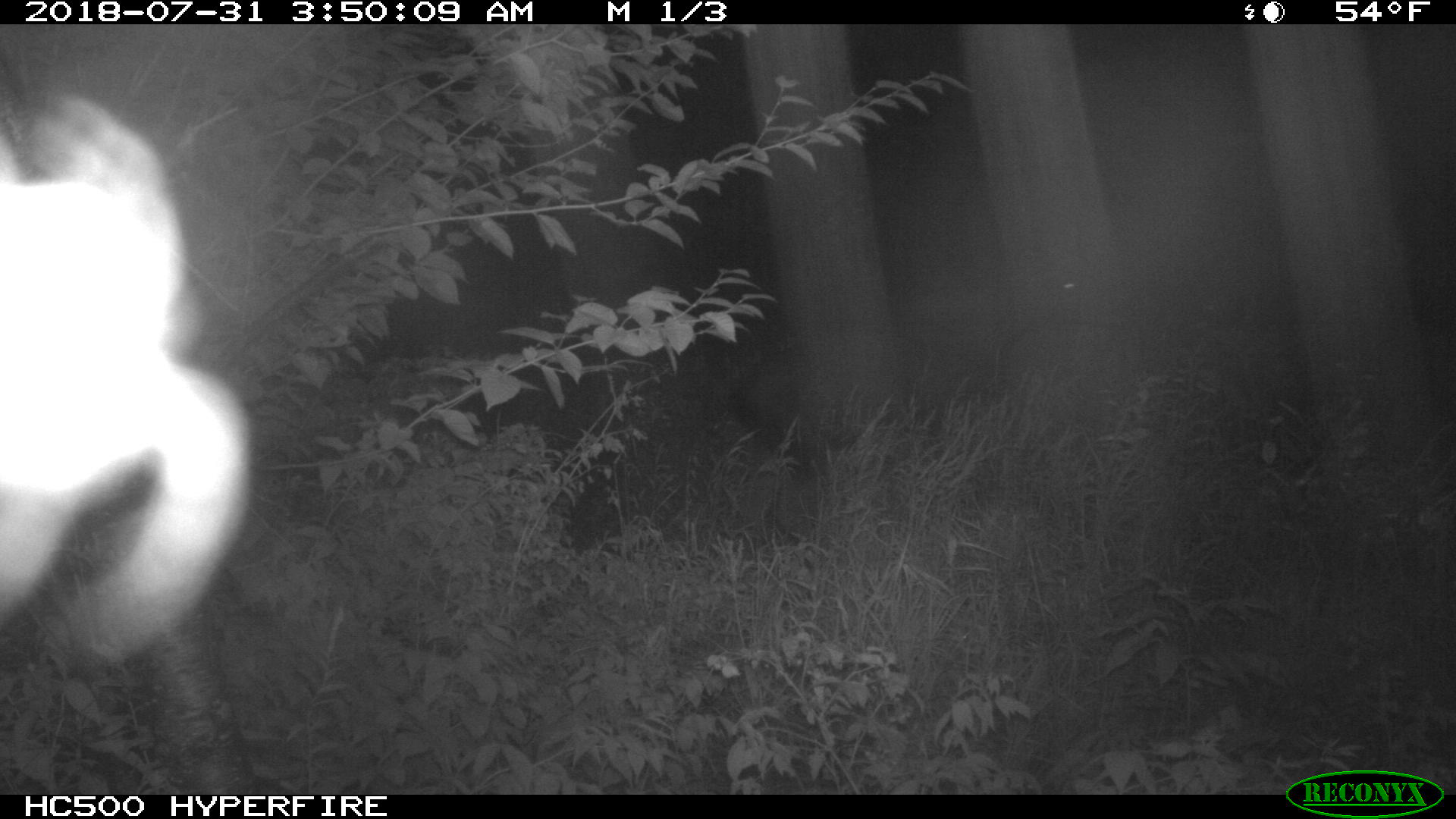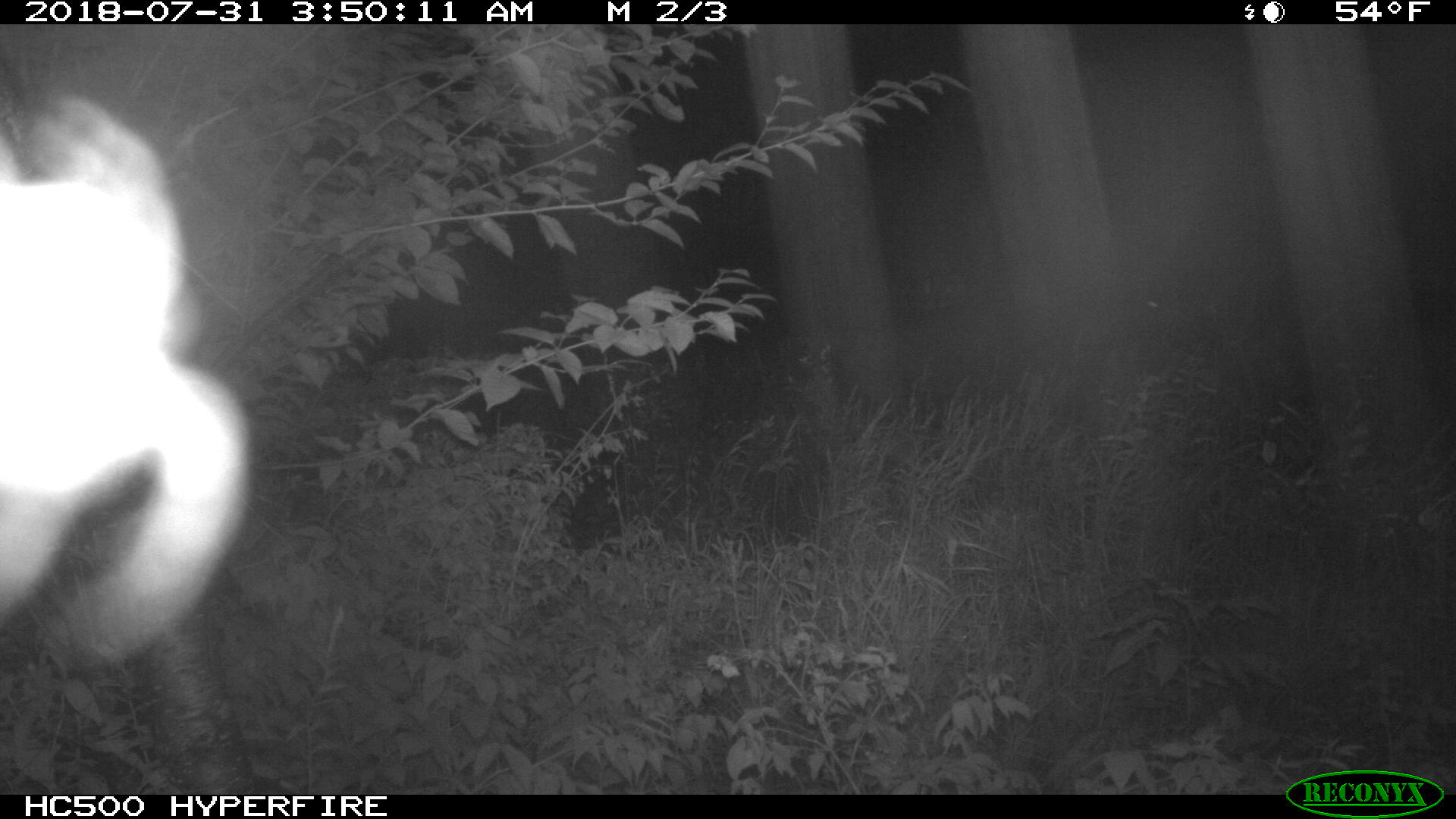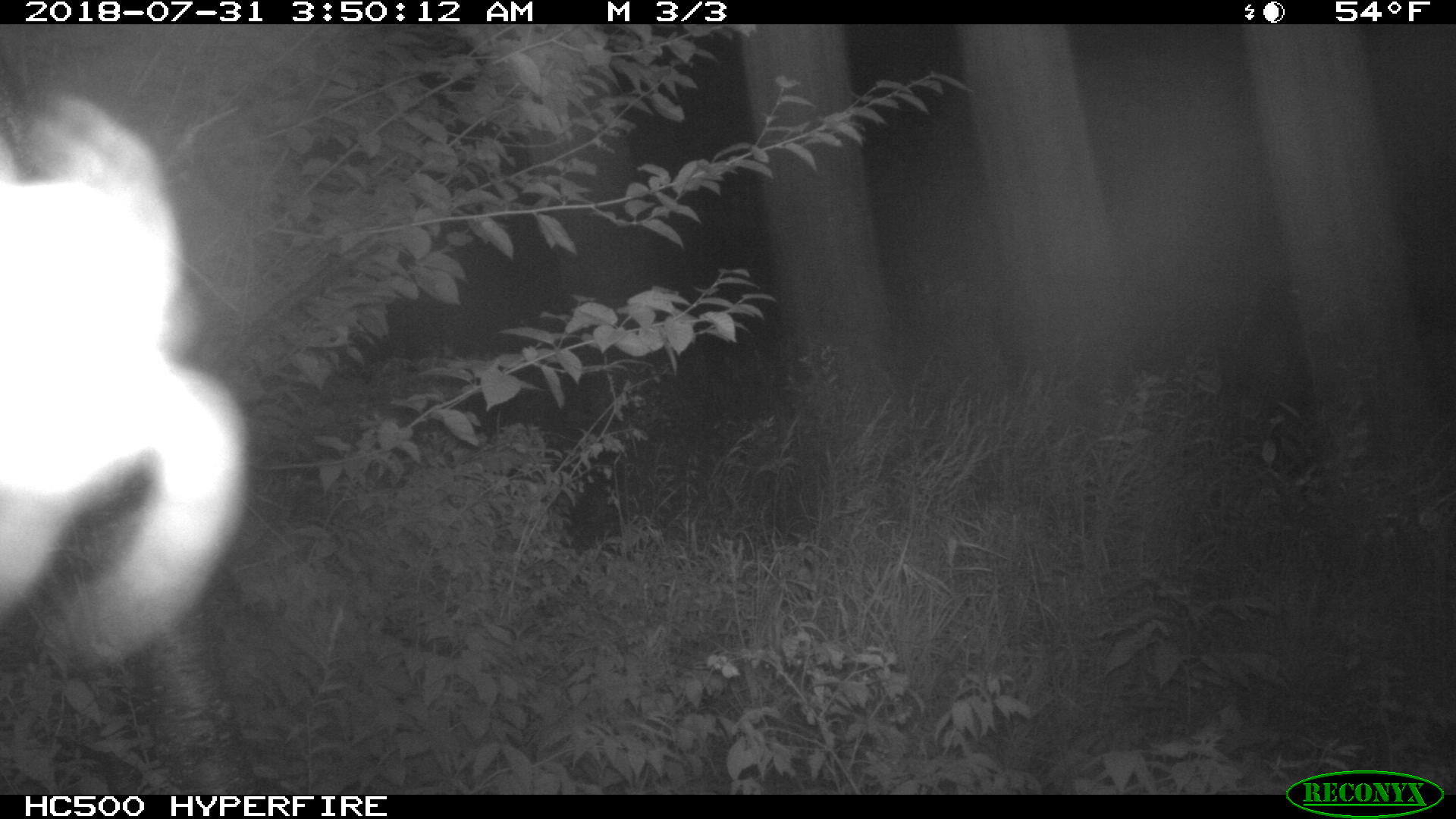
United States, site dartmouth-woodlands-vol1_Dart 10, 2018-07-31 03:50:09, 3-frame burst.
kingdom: Animalia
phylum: Chordata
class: Mammalia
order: Artiodactyla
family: Cervidae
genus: Alces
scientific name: Alces alces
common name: moose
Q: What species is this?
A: Moose (Alces alces).